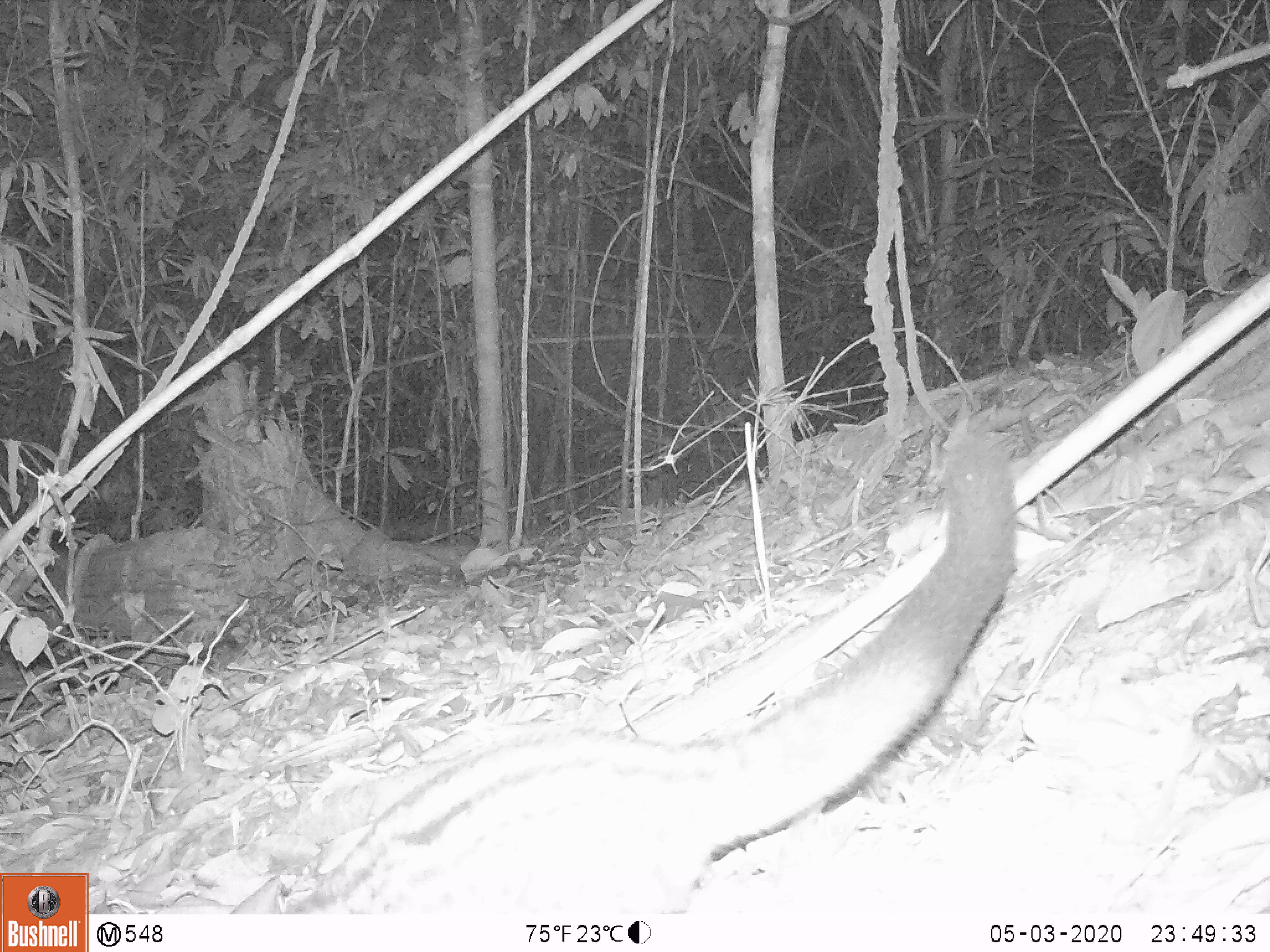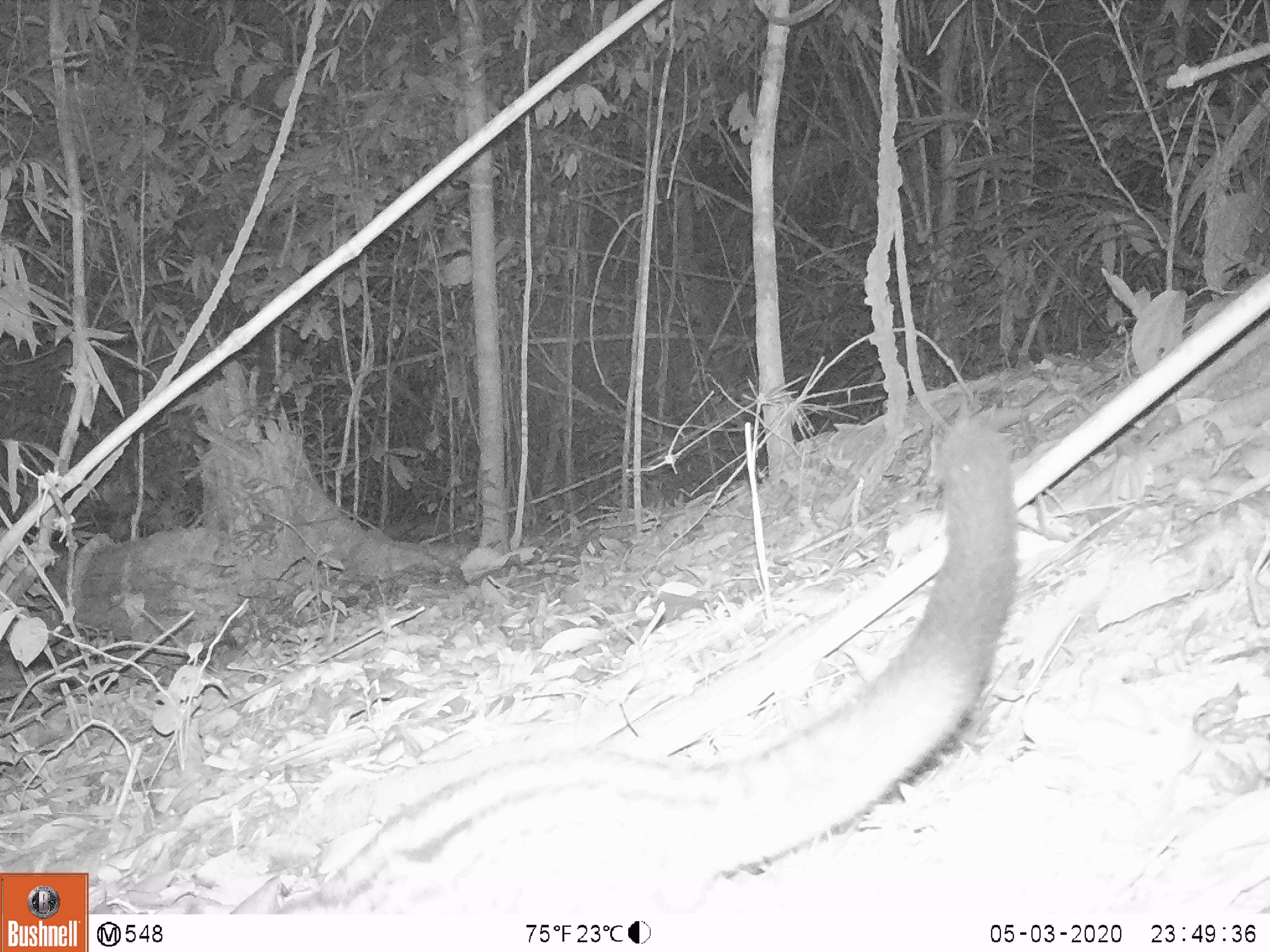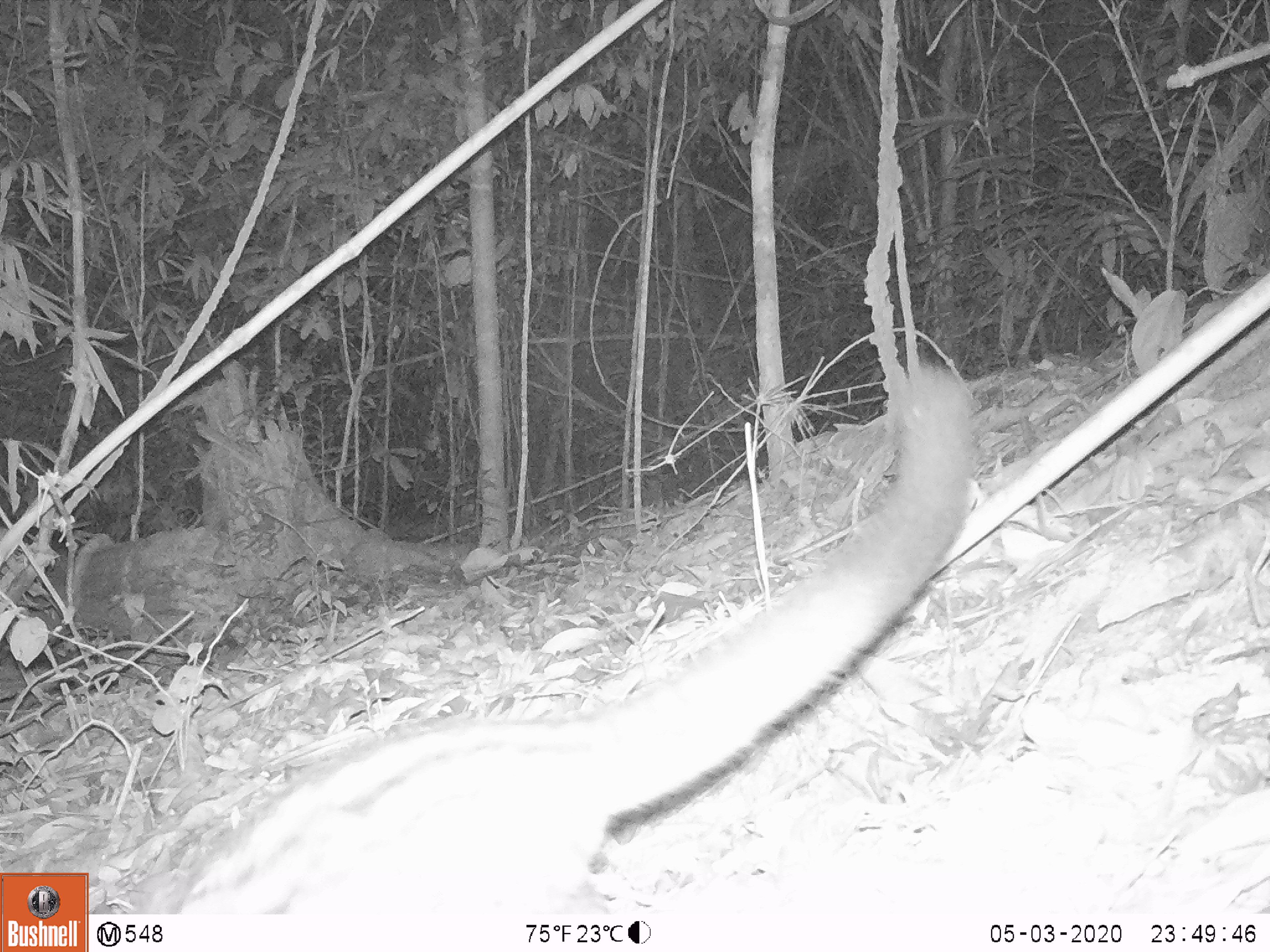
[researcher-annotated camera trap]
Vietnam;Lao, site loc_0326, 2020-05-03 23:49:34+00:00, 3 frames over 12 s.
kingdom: Animalia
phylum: Chordata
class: Mammalia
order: Carnivora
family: Viverridae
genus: Paradoxurus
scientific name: Paradoxurus hermaphroditus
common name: common palm civet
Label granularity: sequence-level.